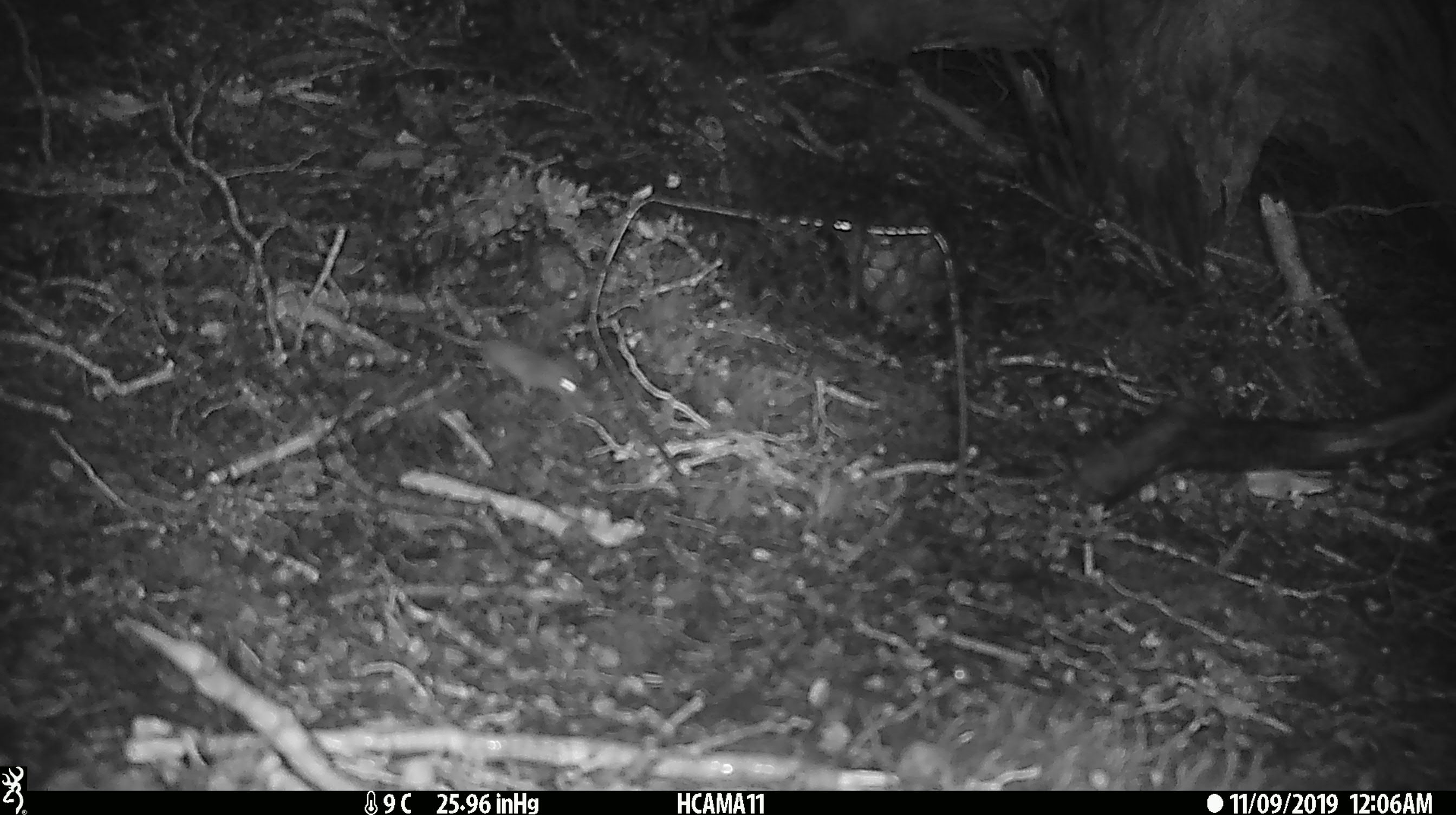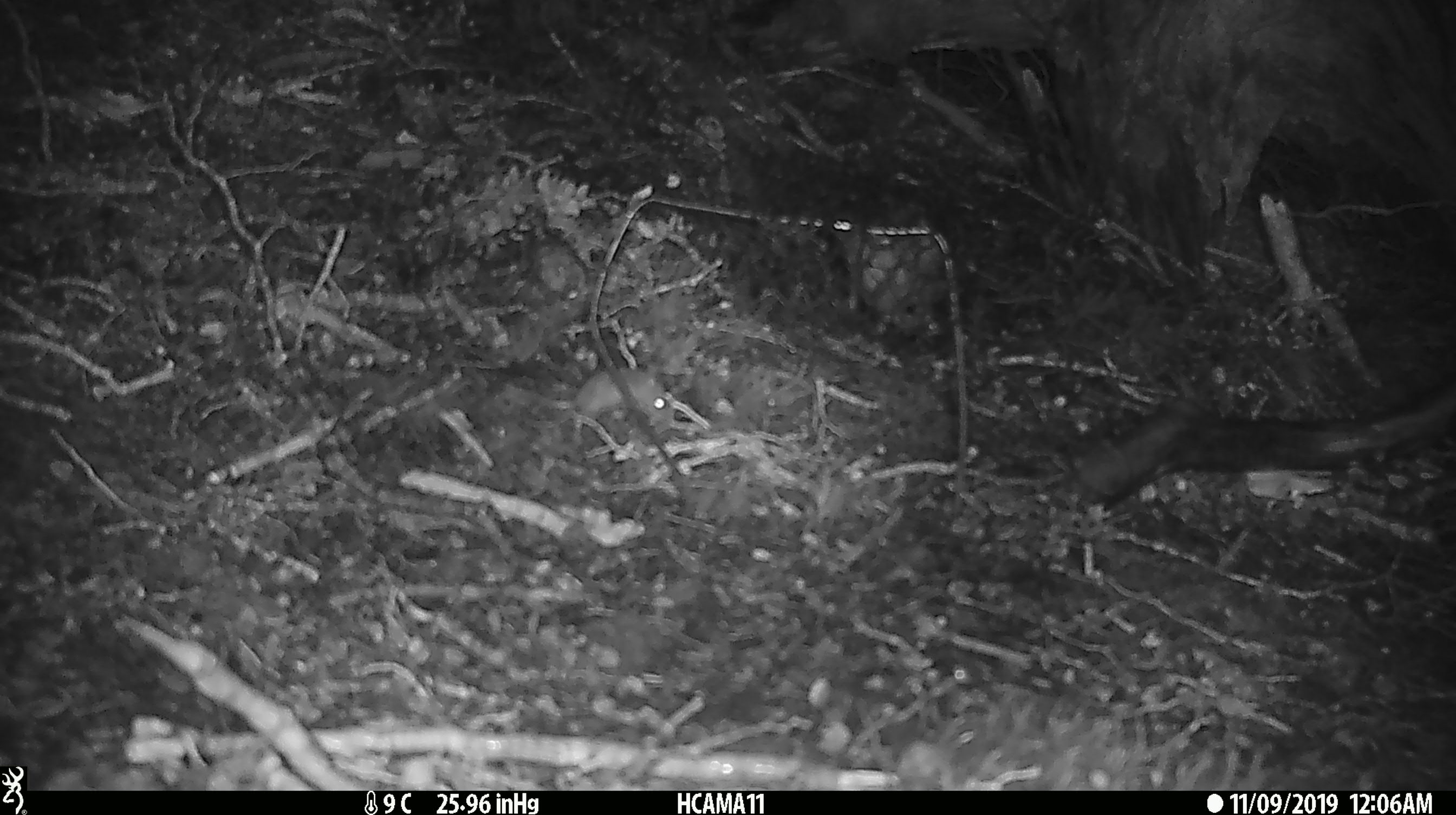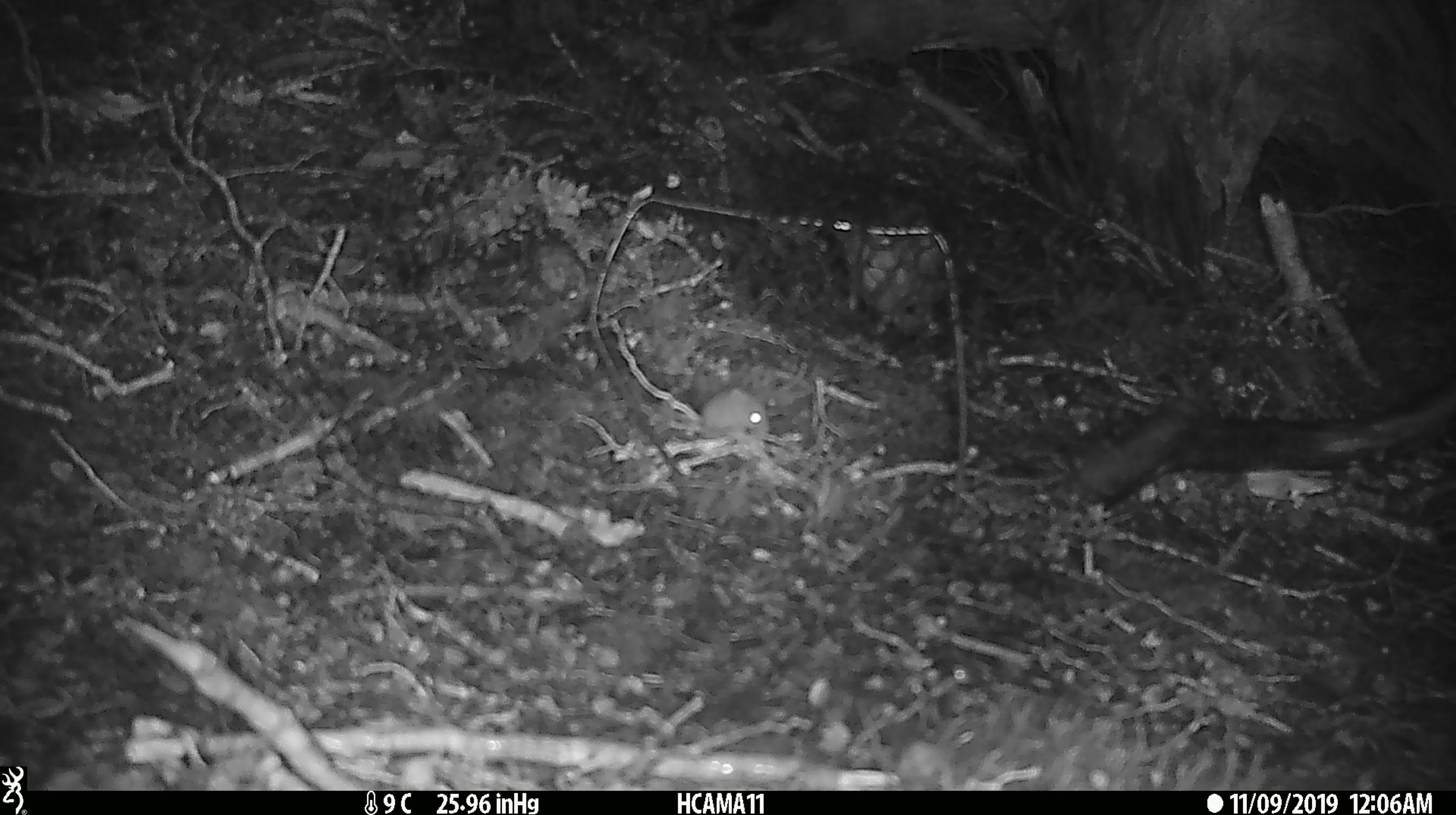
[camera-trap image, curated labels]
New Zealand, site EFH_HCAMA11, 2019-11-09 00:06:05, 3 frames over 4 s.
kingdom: Animalia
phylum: Chordata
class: Mammalia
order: Rodentia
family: Muridae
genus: Mus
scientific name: Mus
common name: mouse